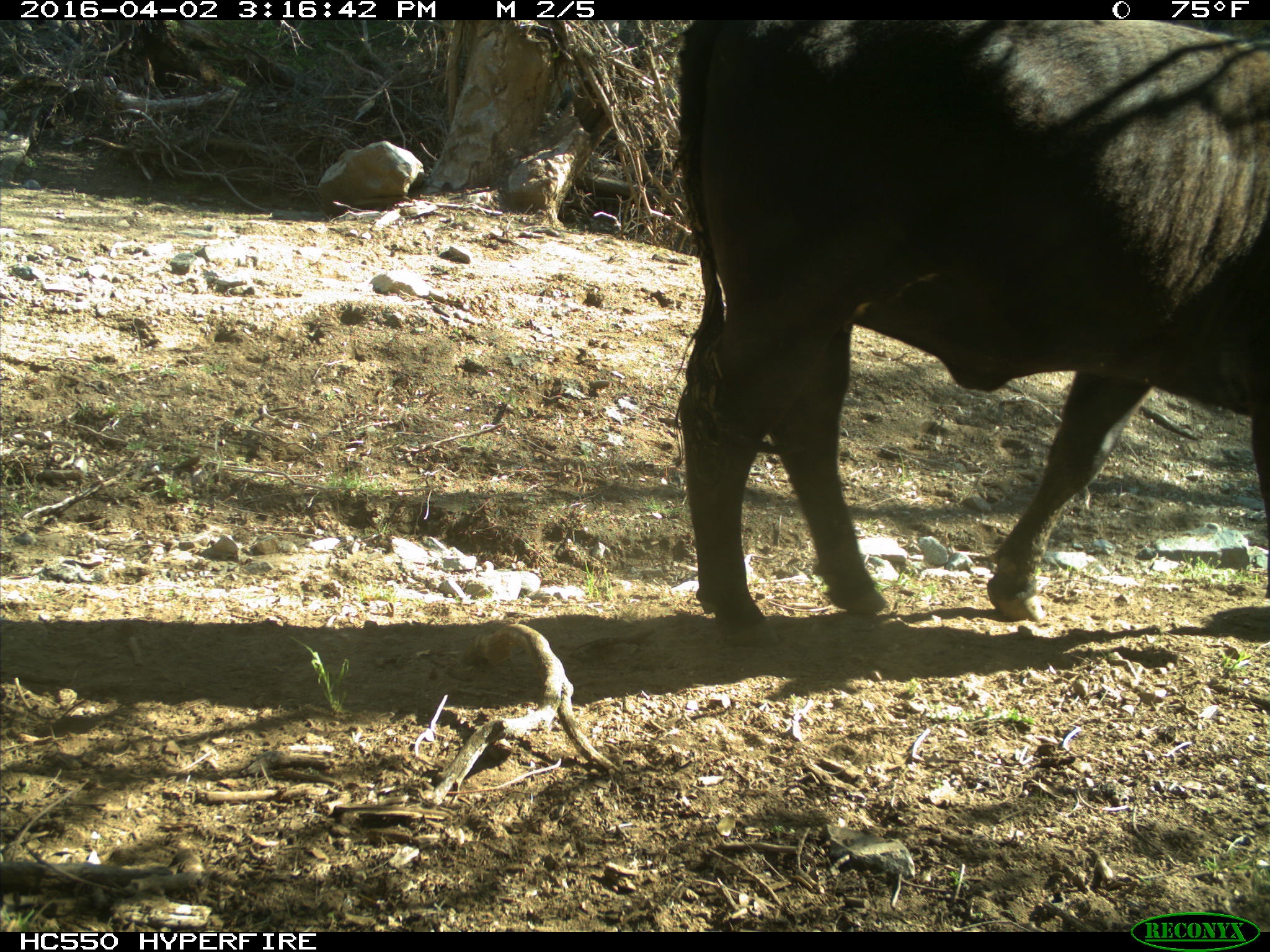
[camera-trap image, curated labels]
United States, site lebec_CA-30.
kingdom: Animalia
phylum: Chordata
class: Mammalia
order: Artiodactyla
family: Bovidae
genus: Bos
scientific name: Bos taurus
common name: domestic cow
Bos taurus (domestic cow).